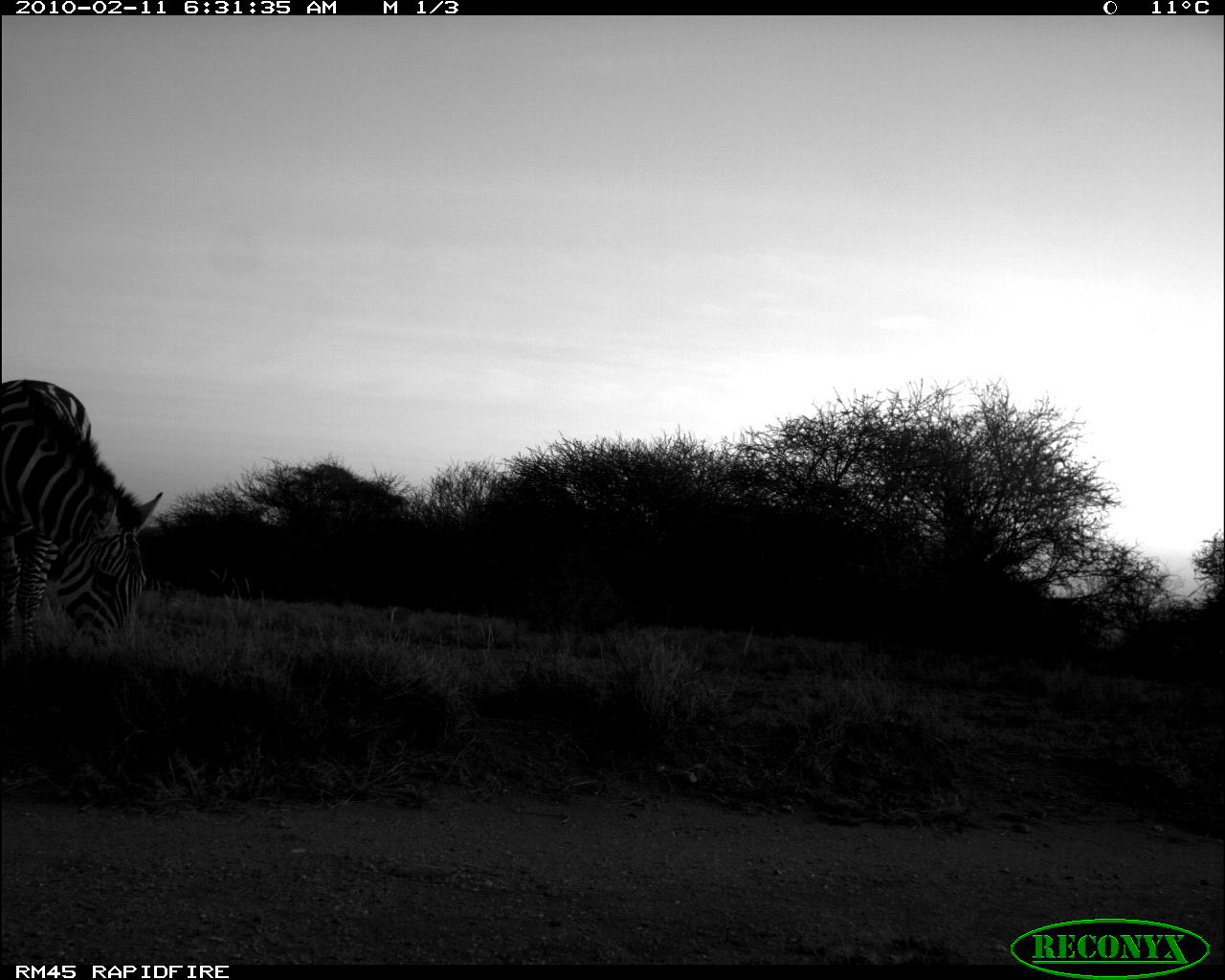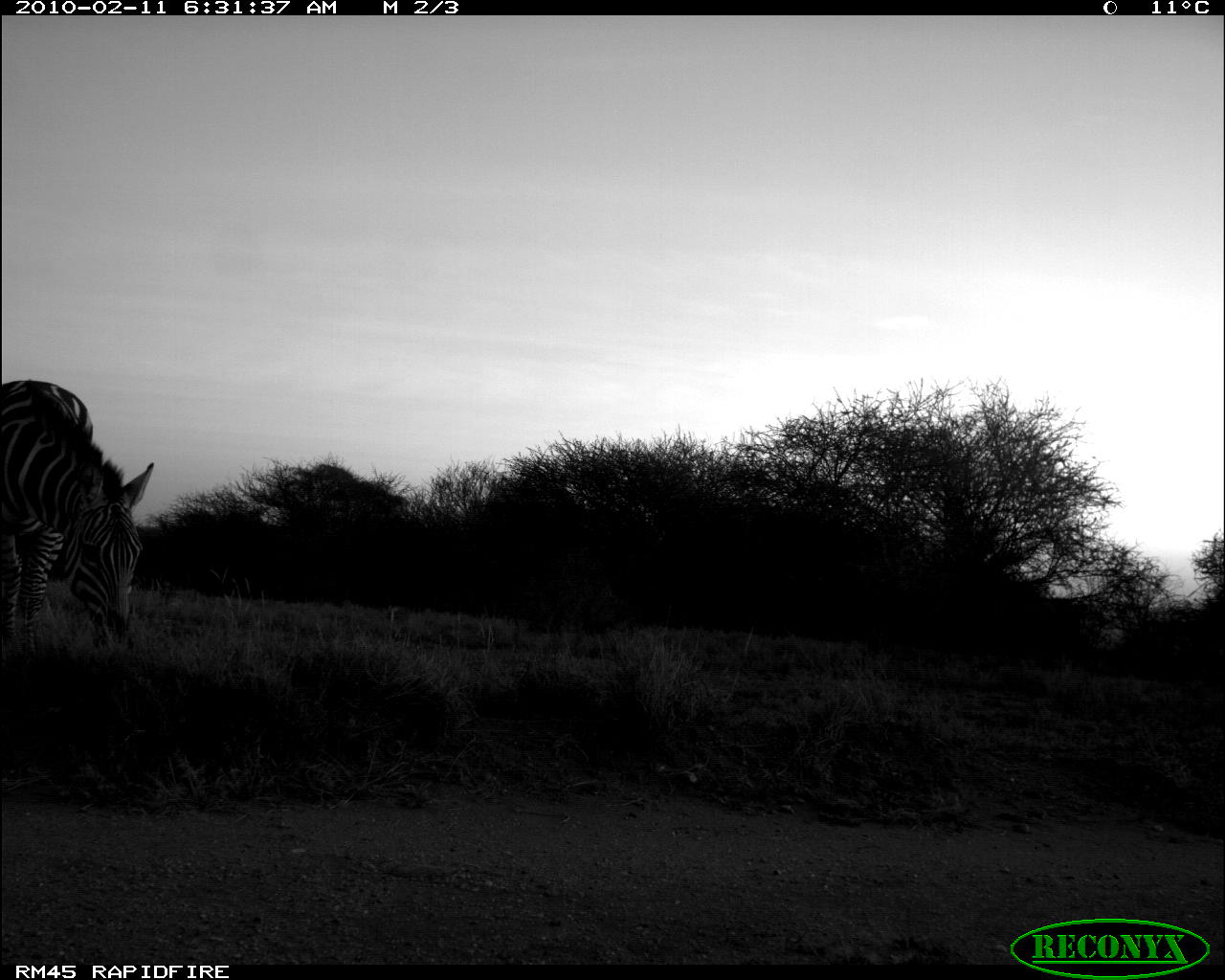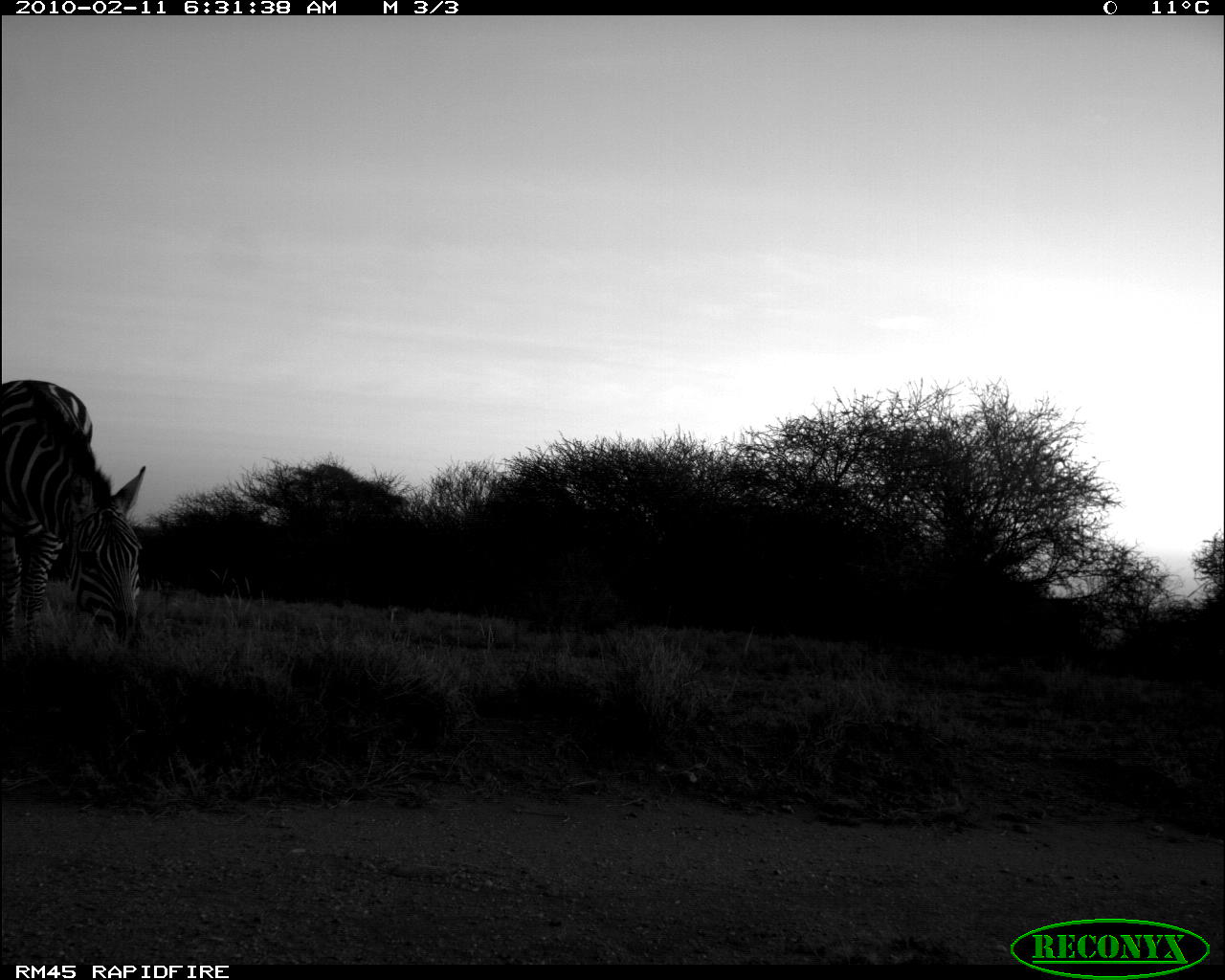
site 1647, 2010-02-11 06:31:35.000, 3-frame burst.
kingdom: Animalia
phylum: Chordata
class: Mammalia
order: Perissodactyla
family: Equidae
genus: Equus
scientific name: Equus quagga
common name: plains zebra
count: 1